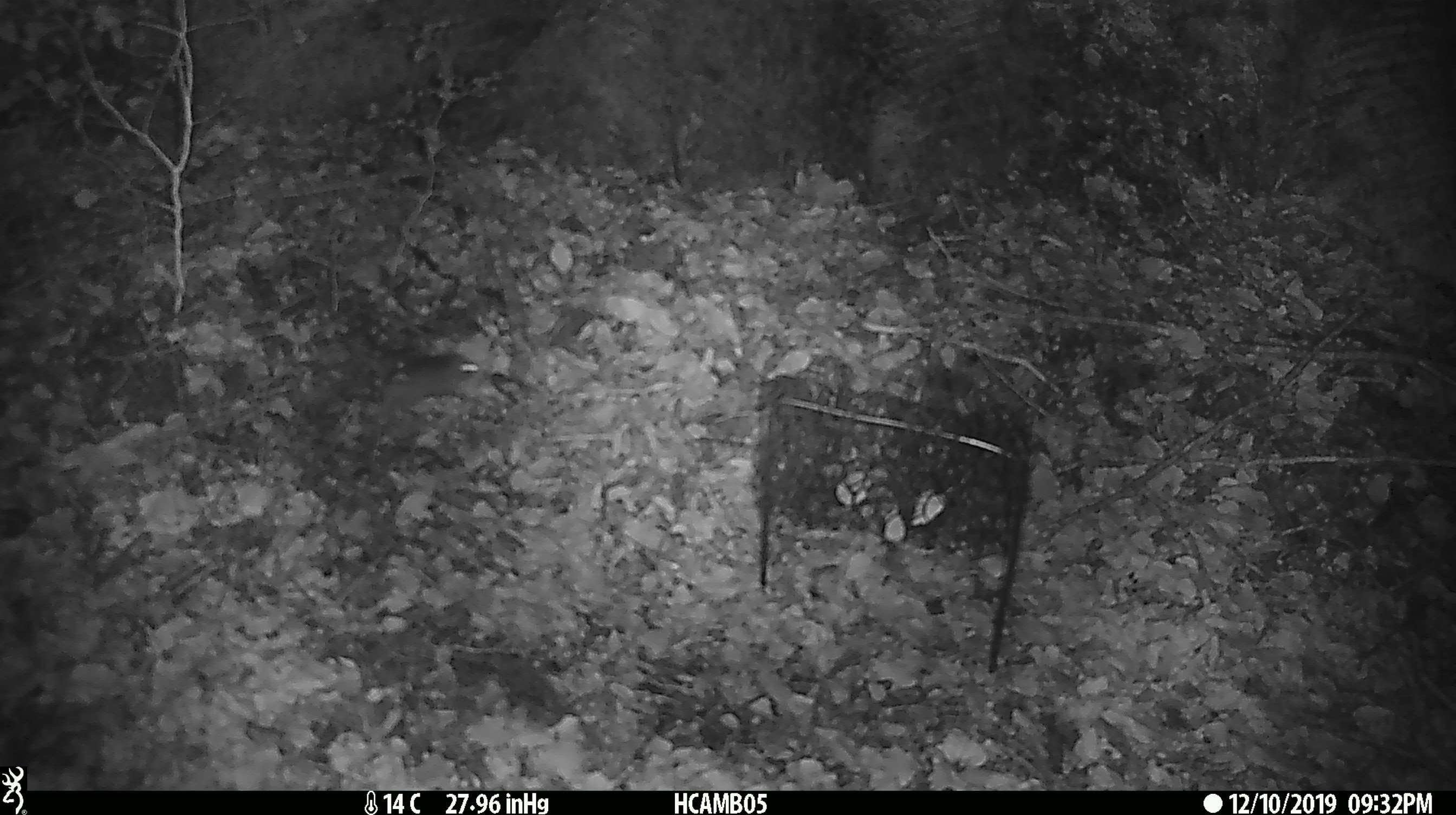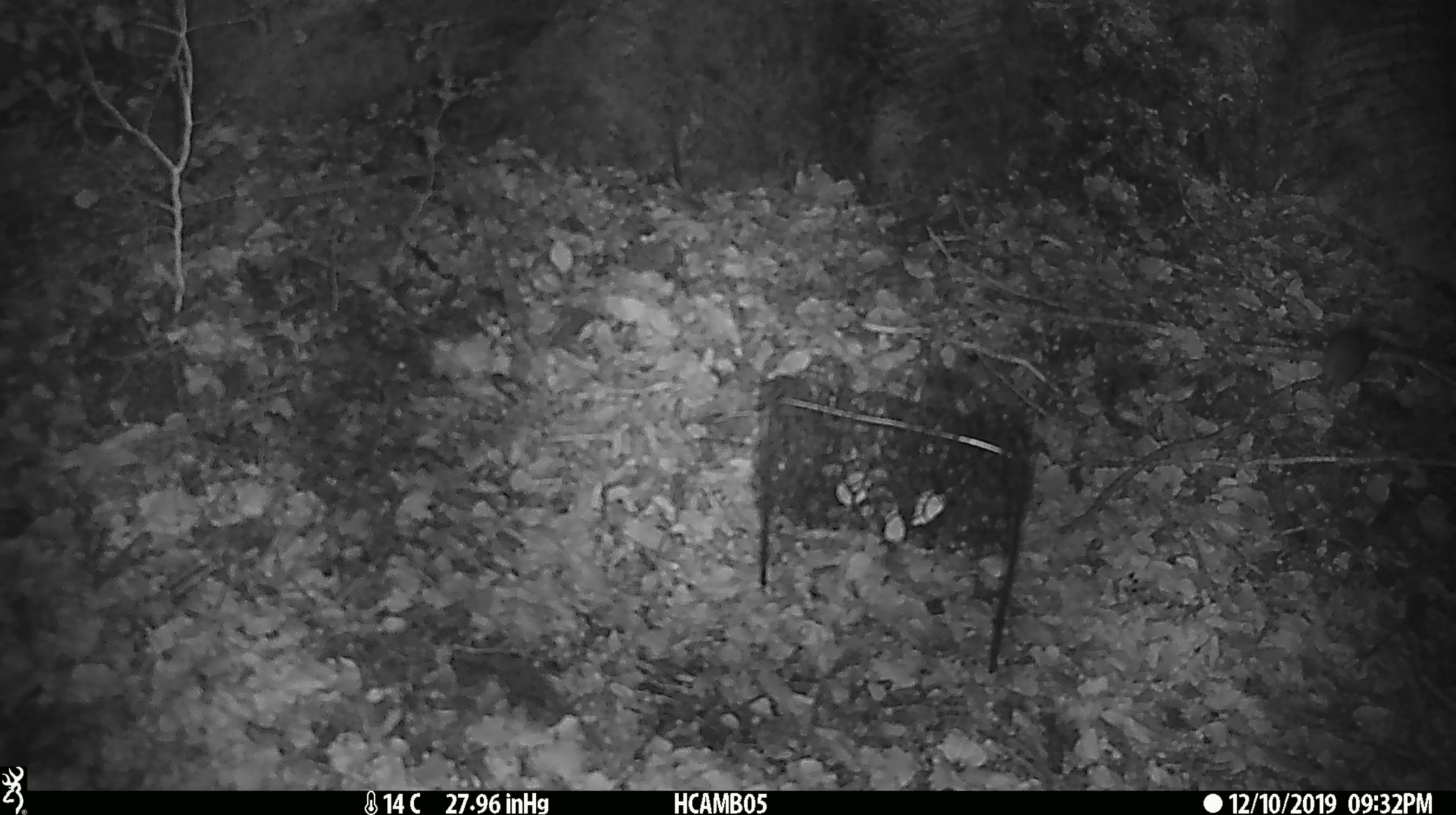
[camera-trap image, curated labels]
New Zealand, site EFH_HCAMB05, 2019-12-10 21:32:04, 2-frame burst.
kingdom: Animalia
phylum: Chordata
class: Mammalia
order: Rodentia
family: Muridae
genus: Mus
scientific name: Mus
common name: mouse